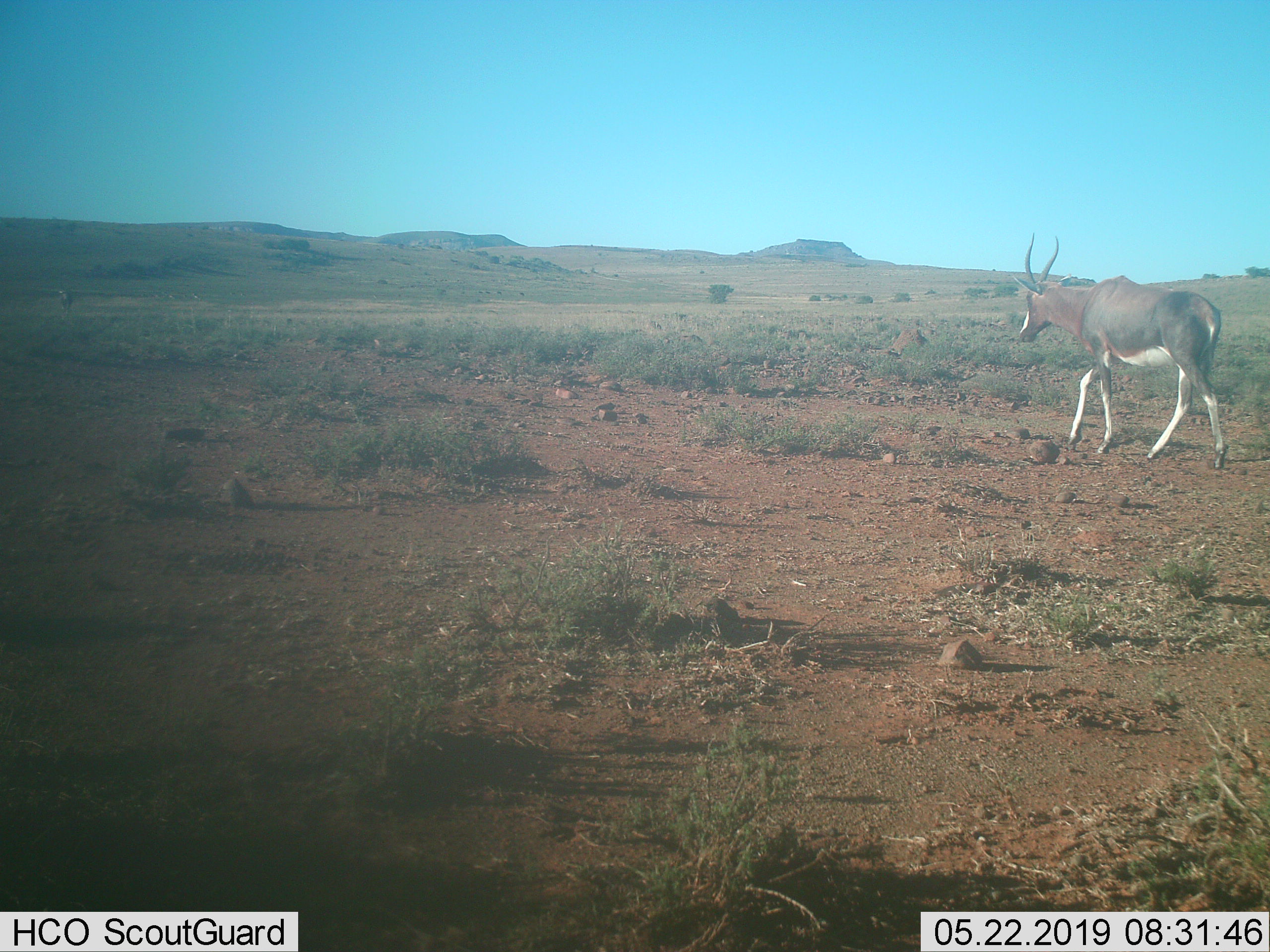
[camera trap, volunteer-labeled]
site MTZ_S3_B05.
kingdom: Animalia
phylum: Chordata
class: Mammalia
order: Artiodactyla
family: Bovidae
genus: Damaliscus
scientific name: Damaliscus pygargus phillipsi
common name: blesbok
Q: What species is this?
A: Blesbok (Damaliscus pygargus phillipsi).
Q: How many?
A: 1.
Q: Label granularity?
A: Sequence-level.